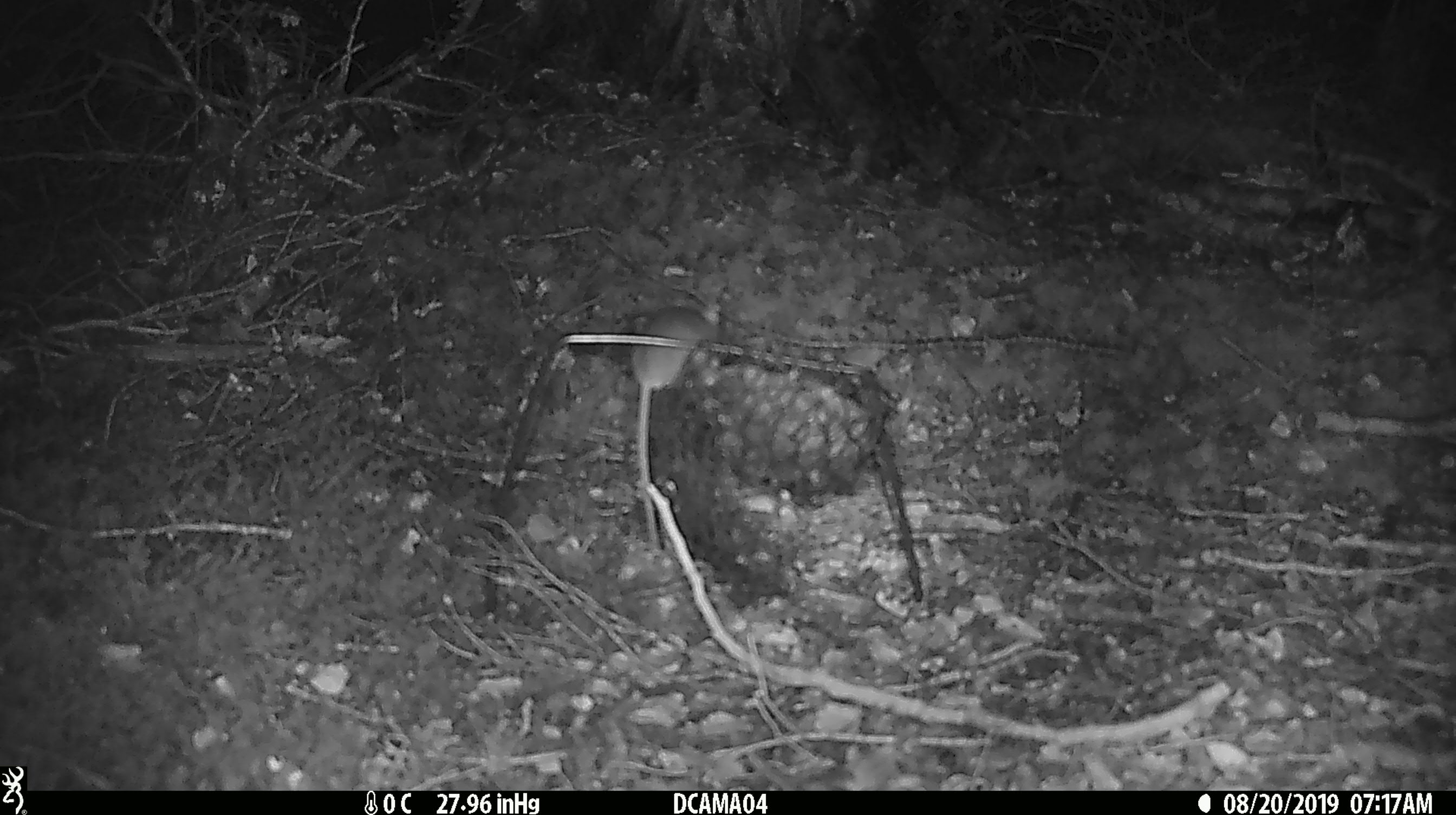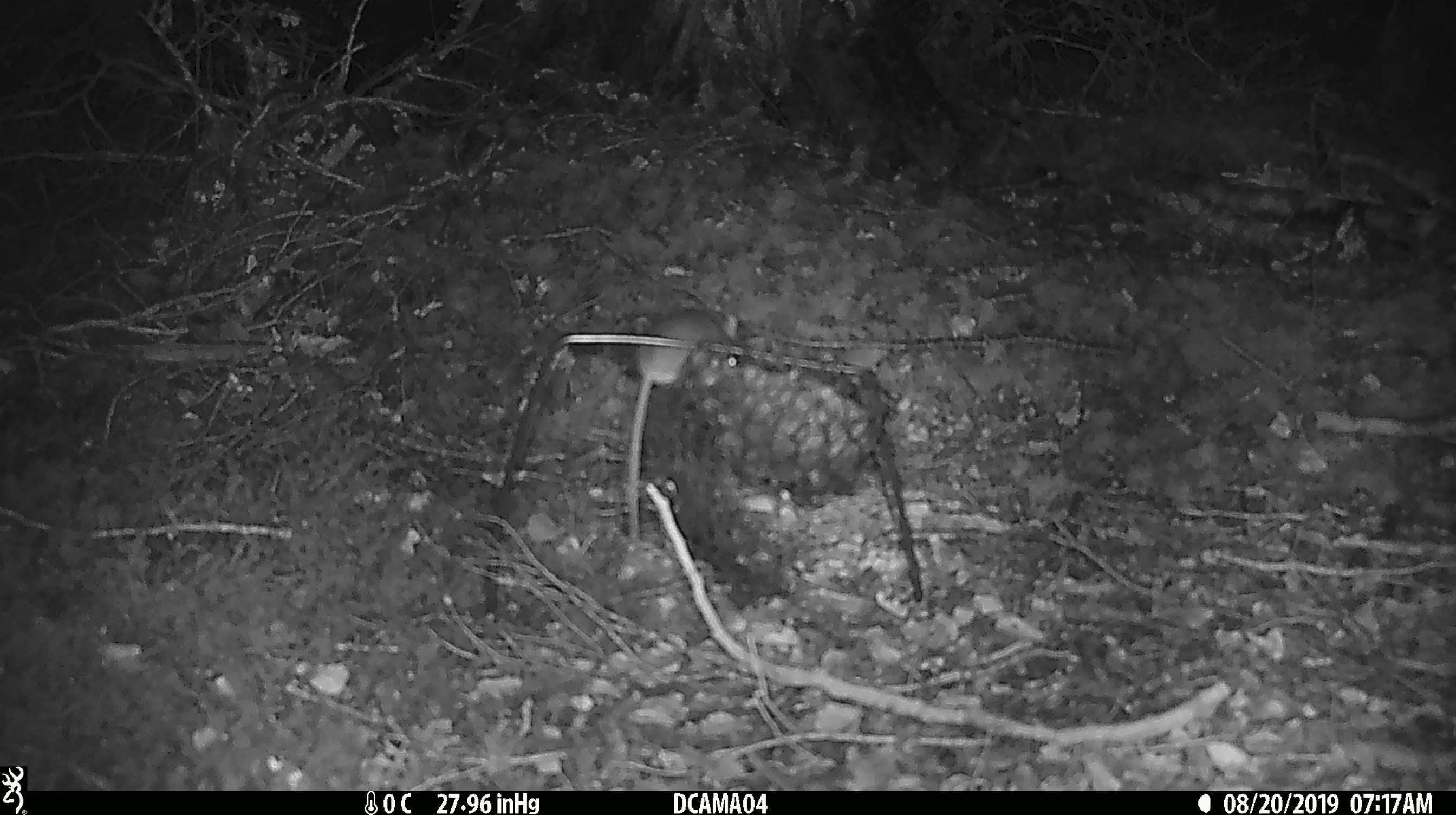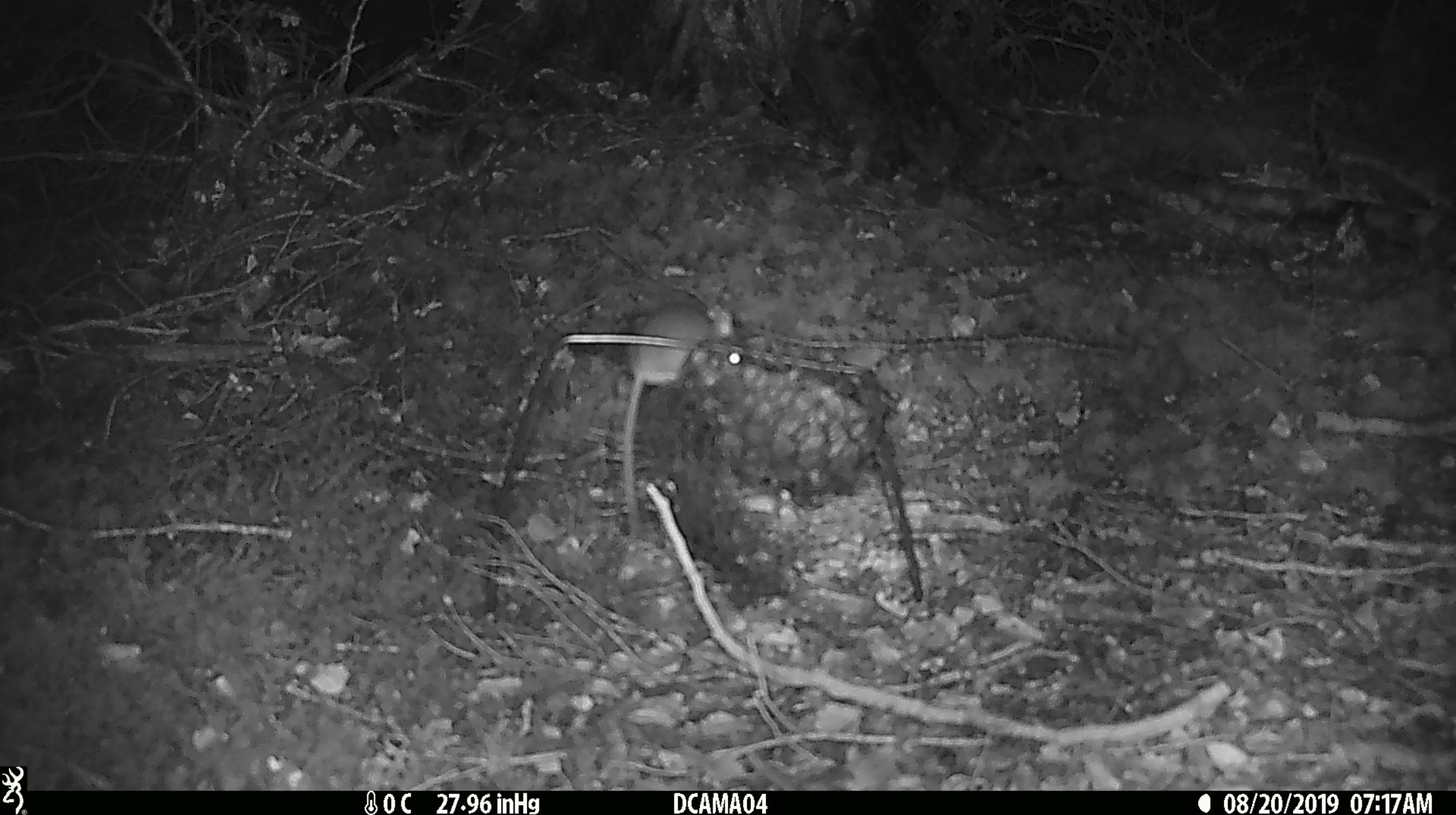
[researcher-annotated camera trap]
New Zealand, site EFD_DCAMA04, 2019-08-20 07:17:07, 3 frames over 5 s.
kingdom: Animalia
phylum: Chordata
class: Mammalia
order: Rodentia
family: Muridae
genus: Mus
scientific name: Mus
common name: mouse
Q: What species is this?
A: Mouse (Mus).